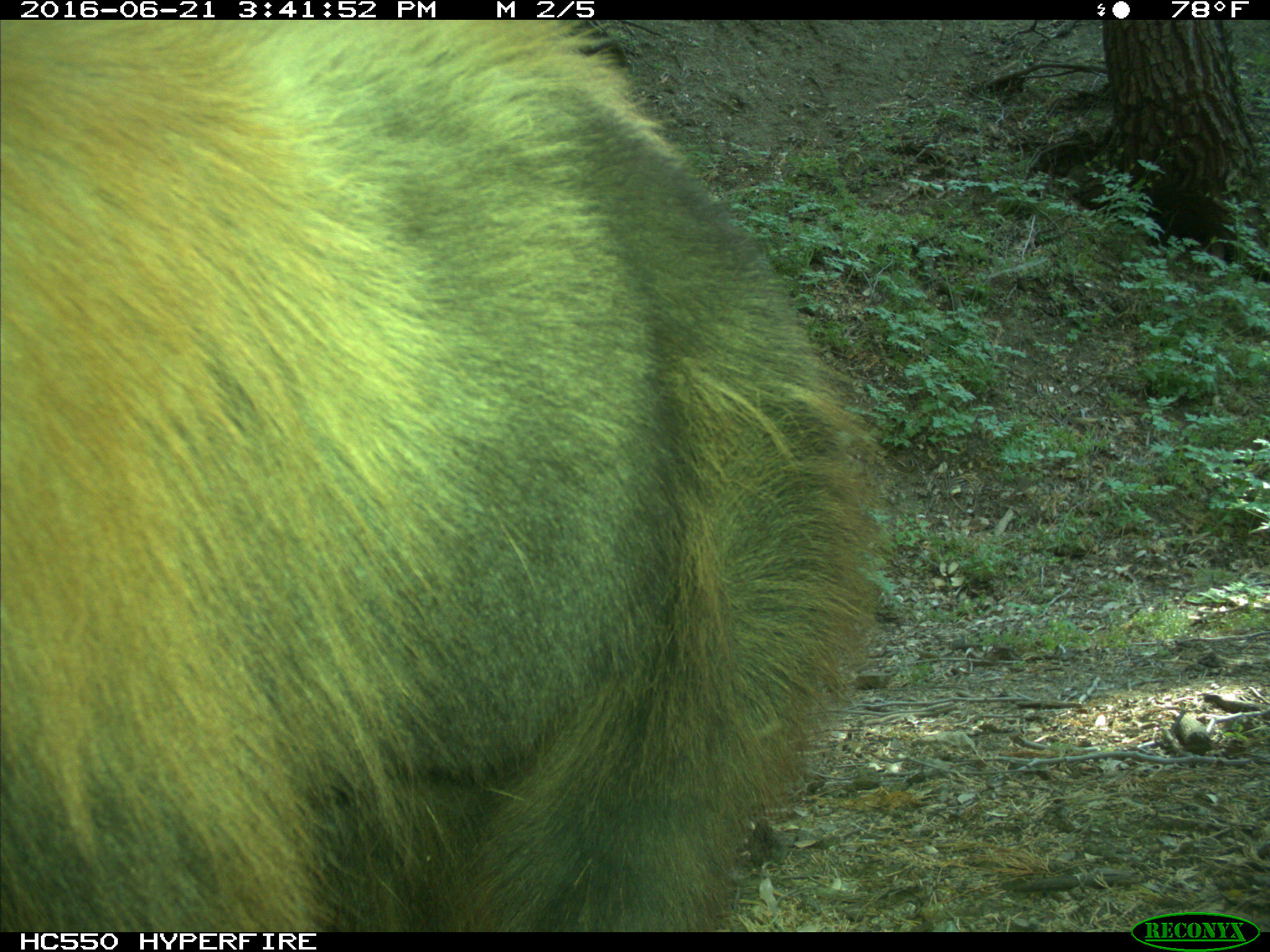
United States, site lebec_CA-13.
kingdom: Animalia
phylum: Chordata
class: Mammalia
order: Carnivora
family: Ursidae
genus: Ursus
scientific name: Ursus americanus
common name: american black bear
Ursus americanus (american black bear).